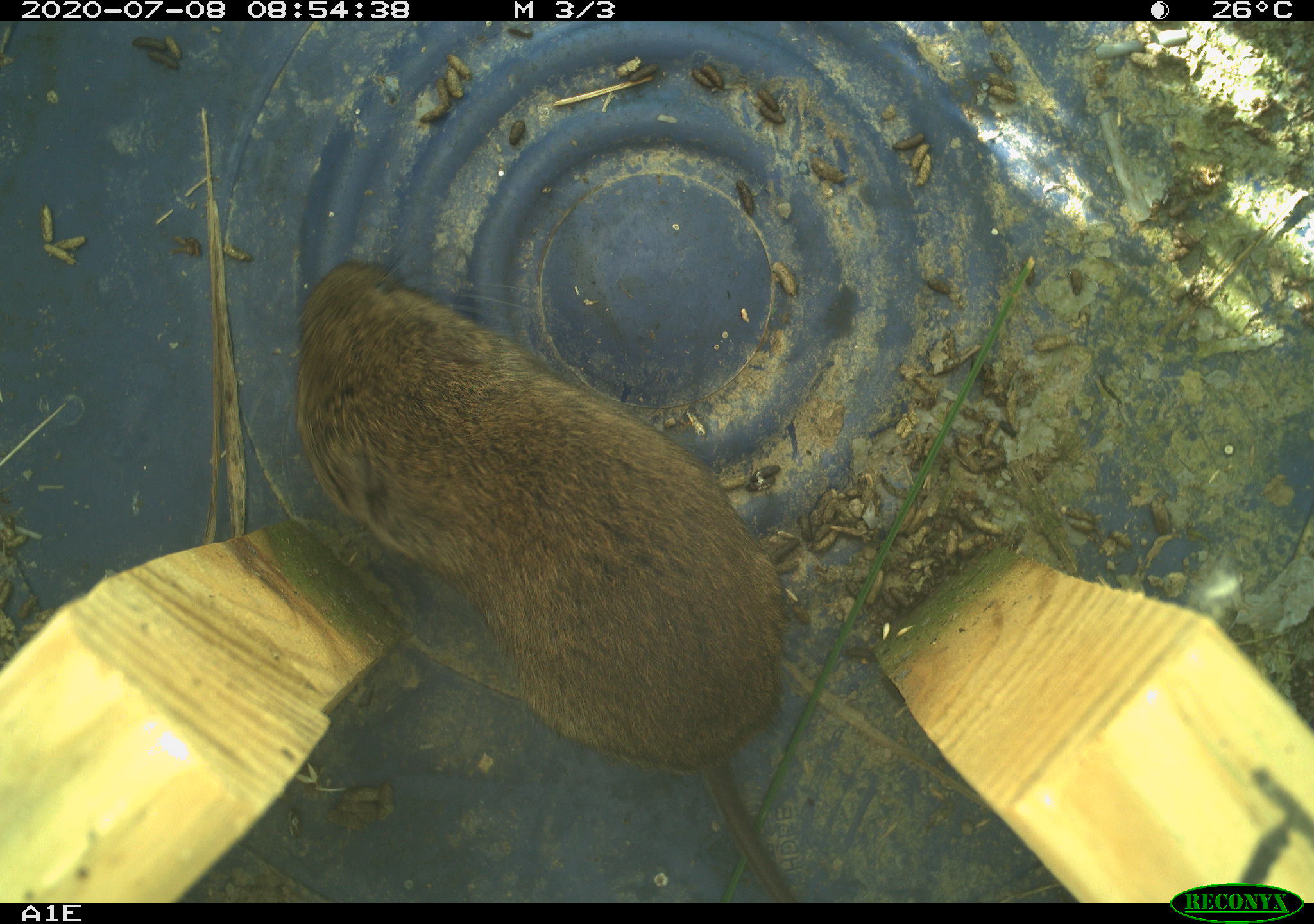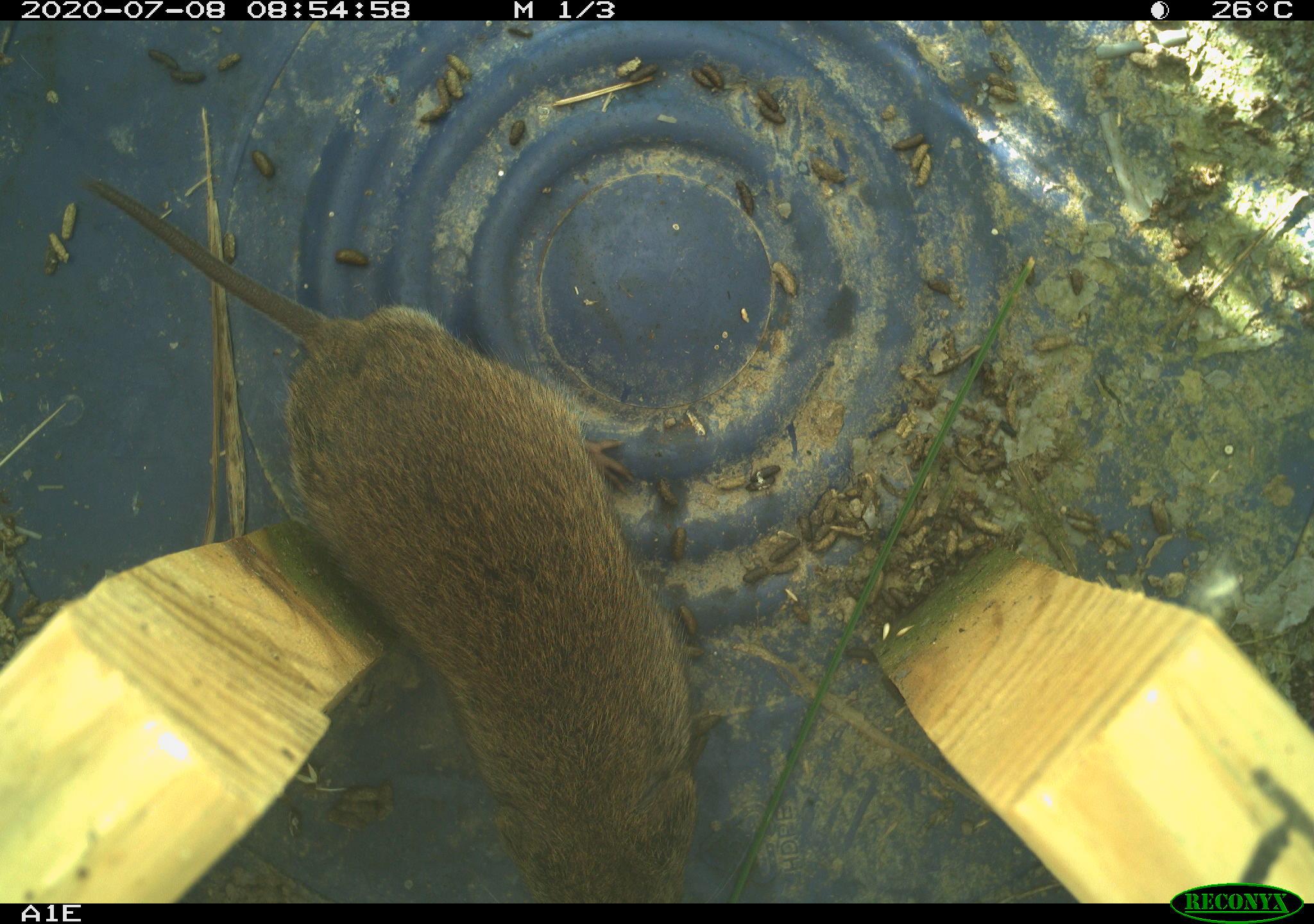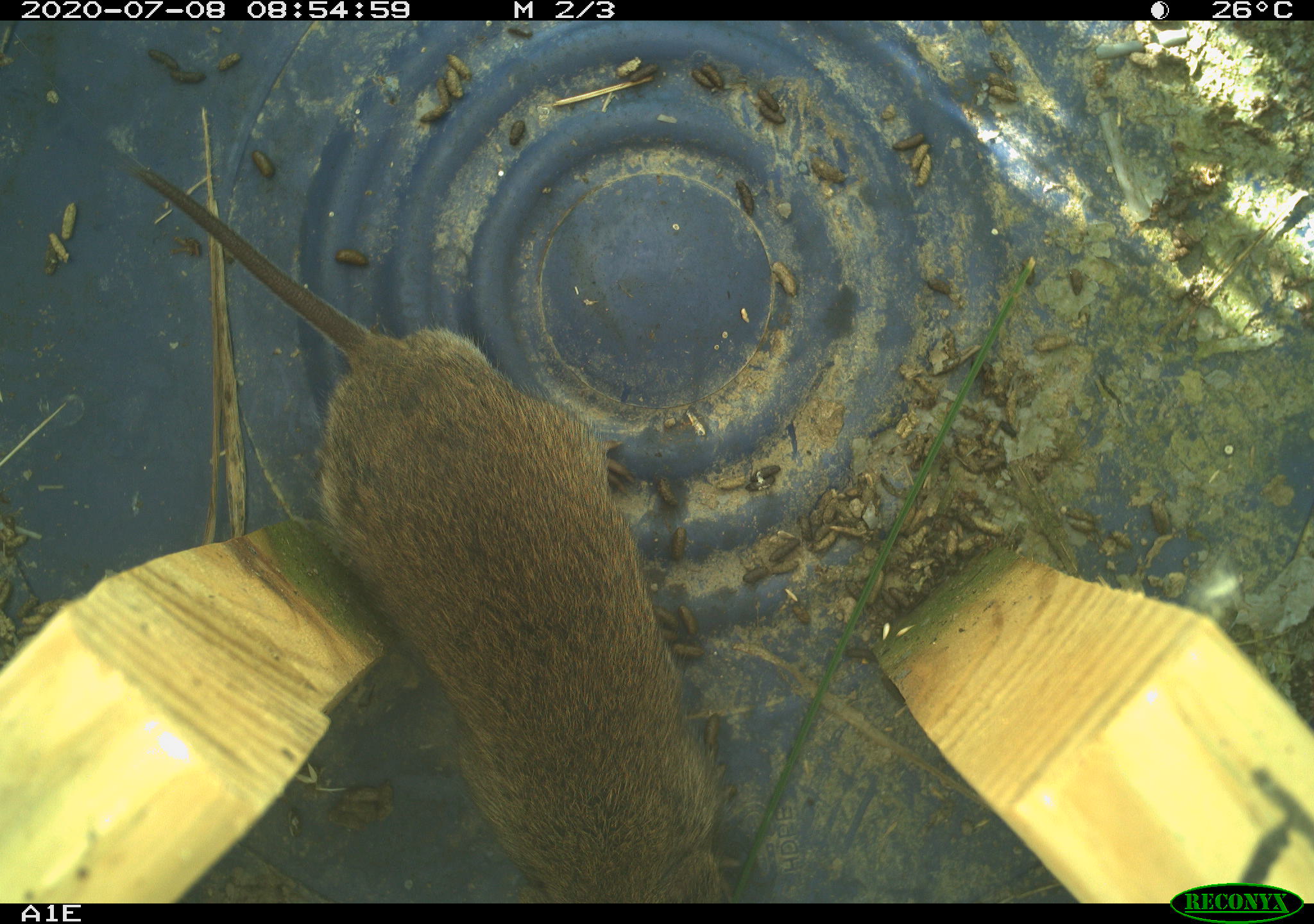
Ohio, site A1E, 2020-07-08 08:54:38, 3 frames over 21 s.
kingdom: Animalia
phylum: Chordata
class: Mammalia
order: Rodentia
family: Cricetidae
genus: Microtus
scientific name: Microtus pennsylvanicus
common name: meadow vole